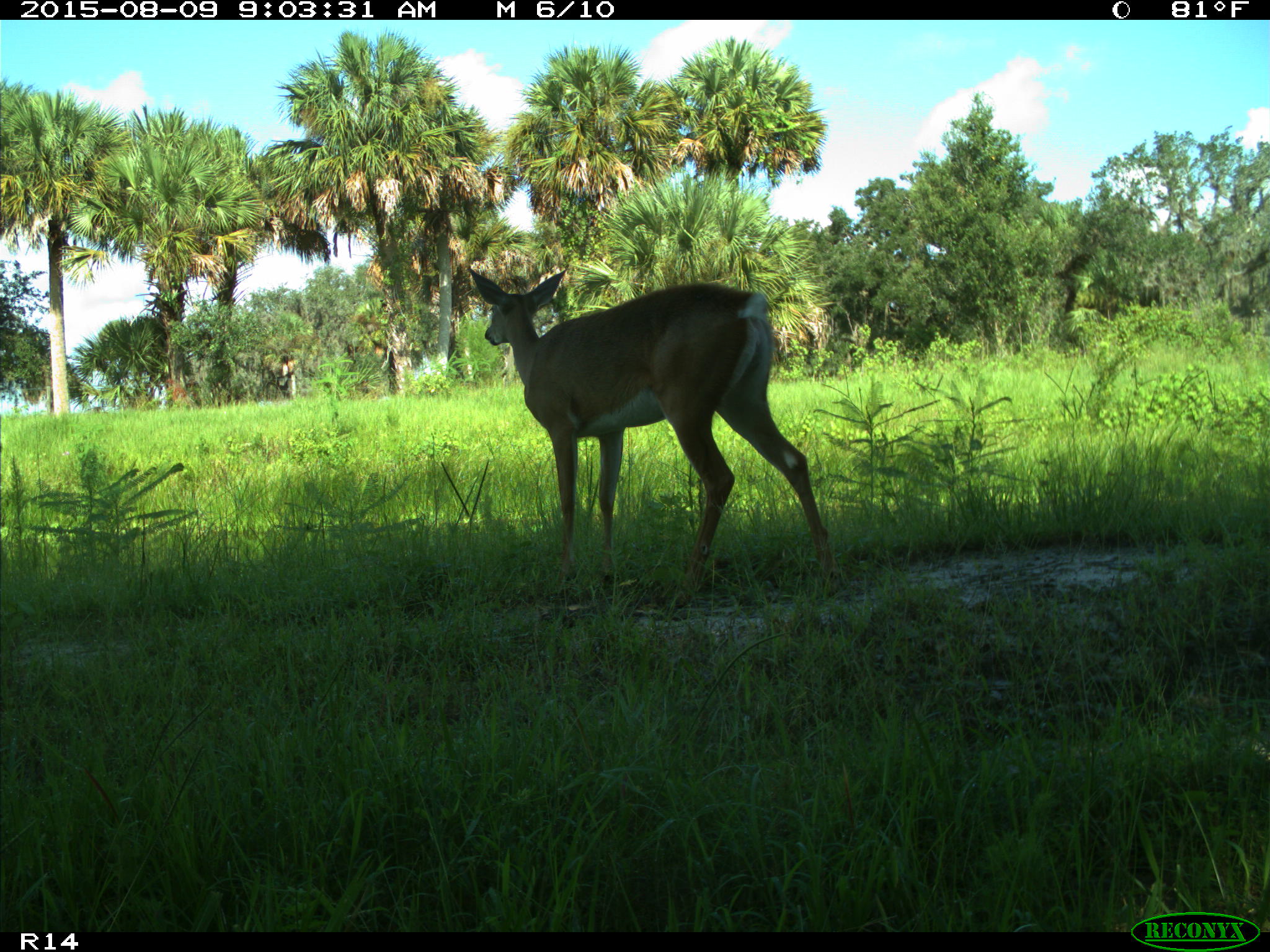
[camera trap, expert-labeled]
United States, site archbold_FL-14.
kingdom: Animalia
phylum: Chordata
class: Mammalia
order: Artiodactyla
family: Cervidae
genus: Odocoileus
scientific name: Odocoileus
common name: deer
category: unidentified deer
Unidentified deer (deer) (Odocoileus).